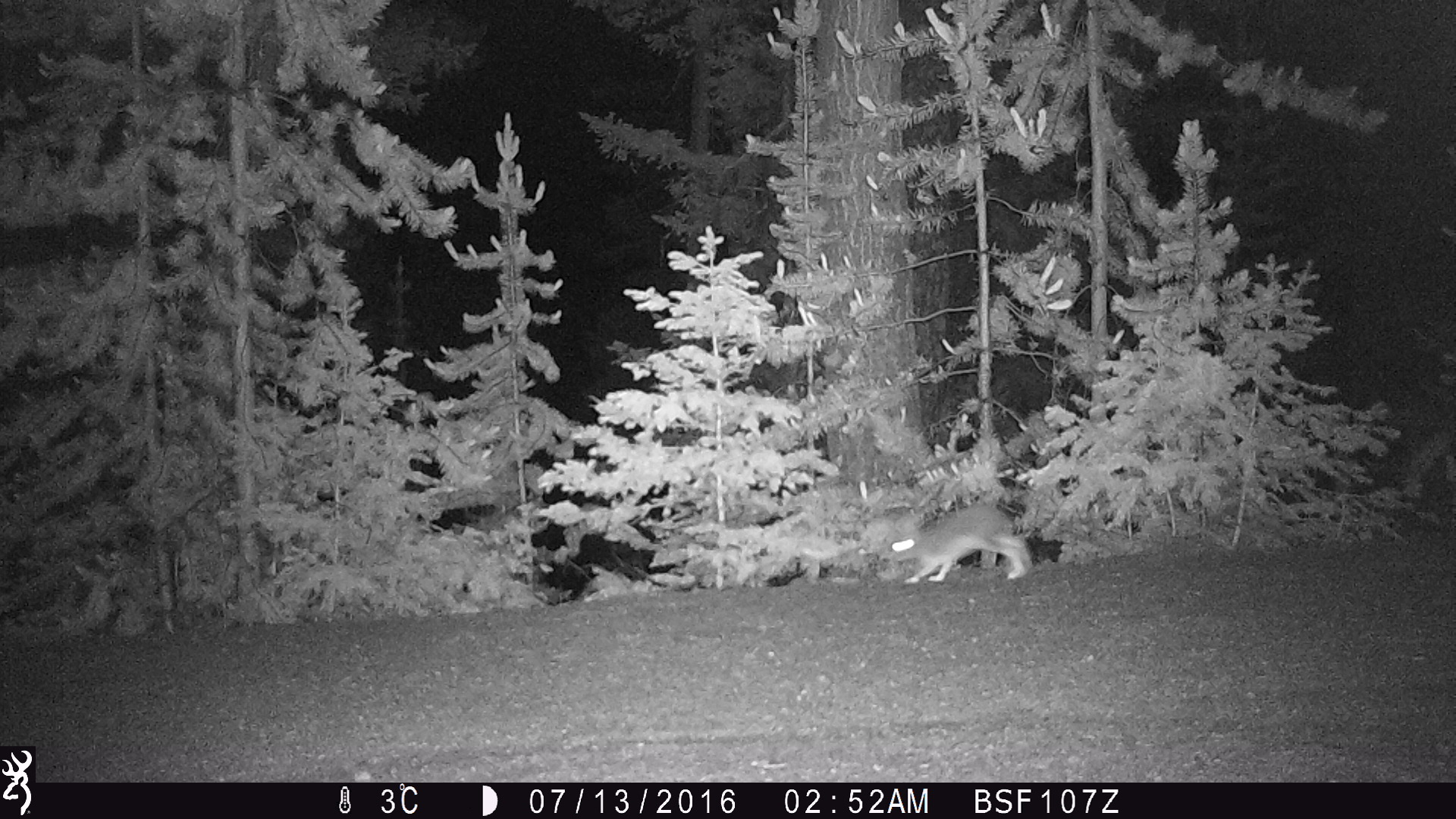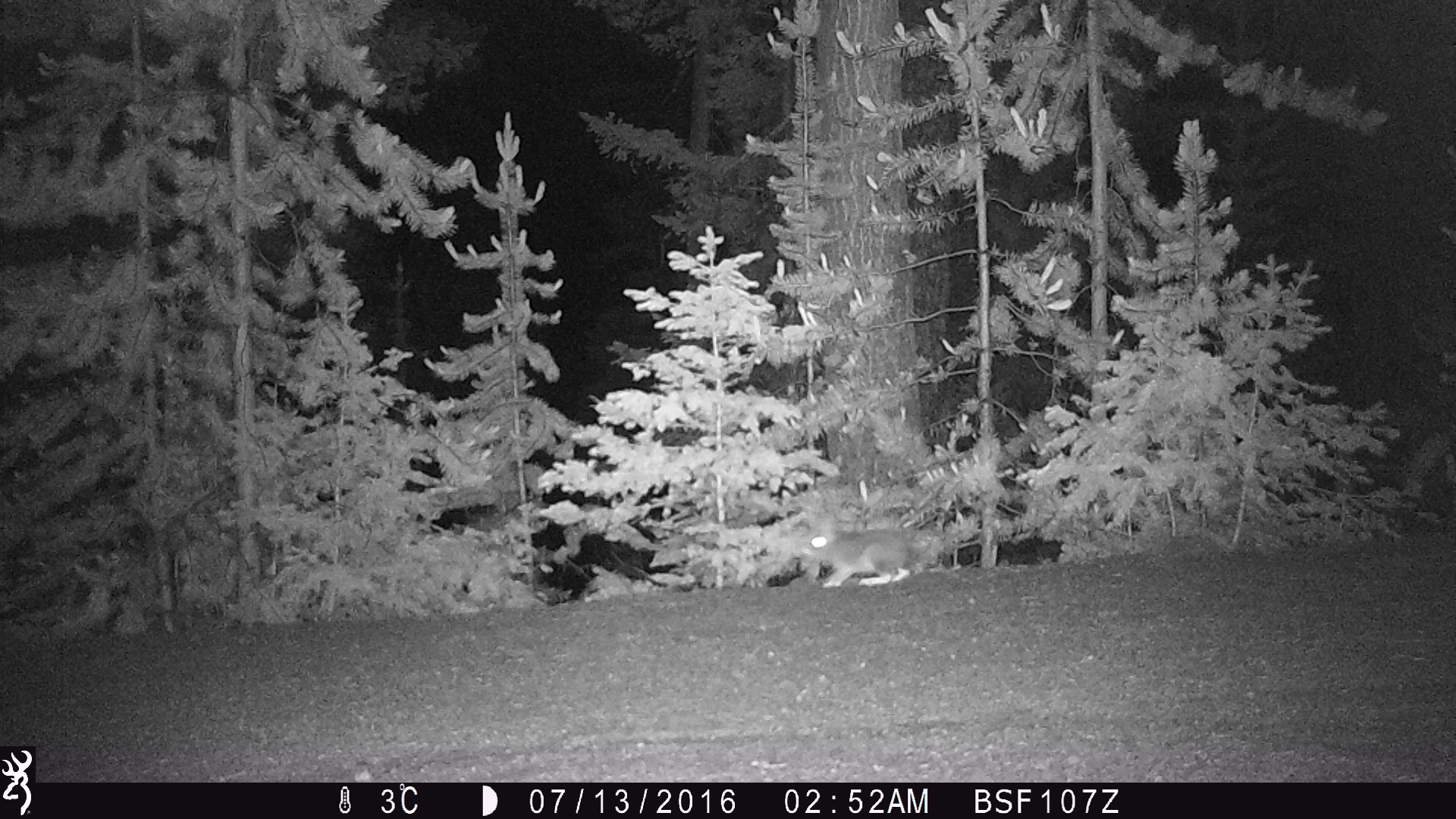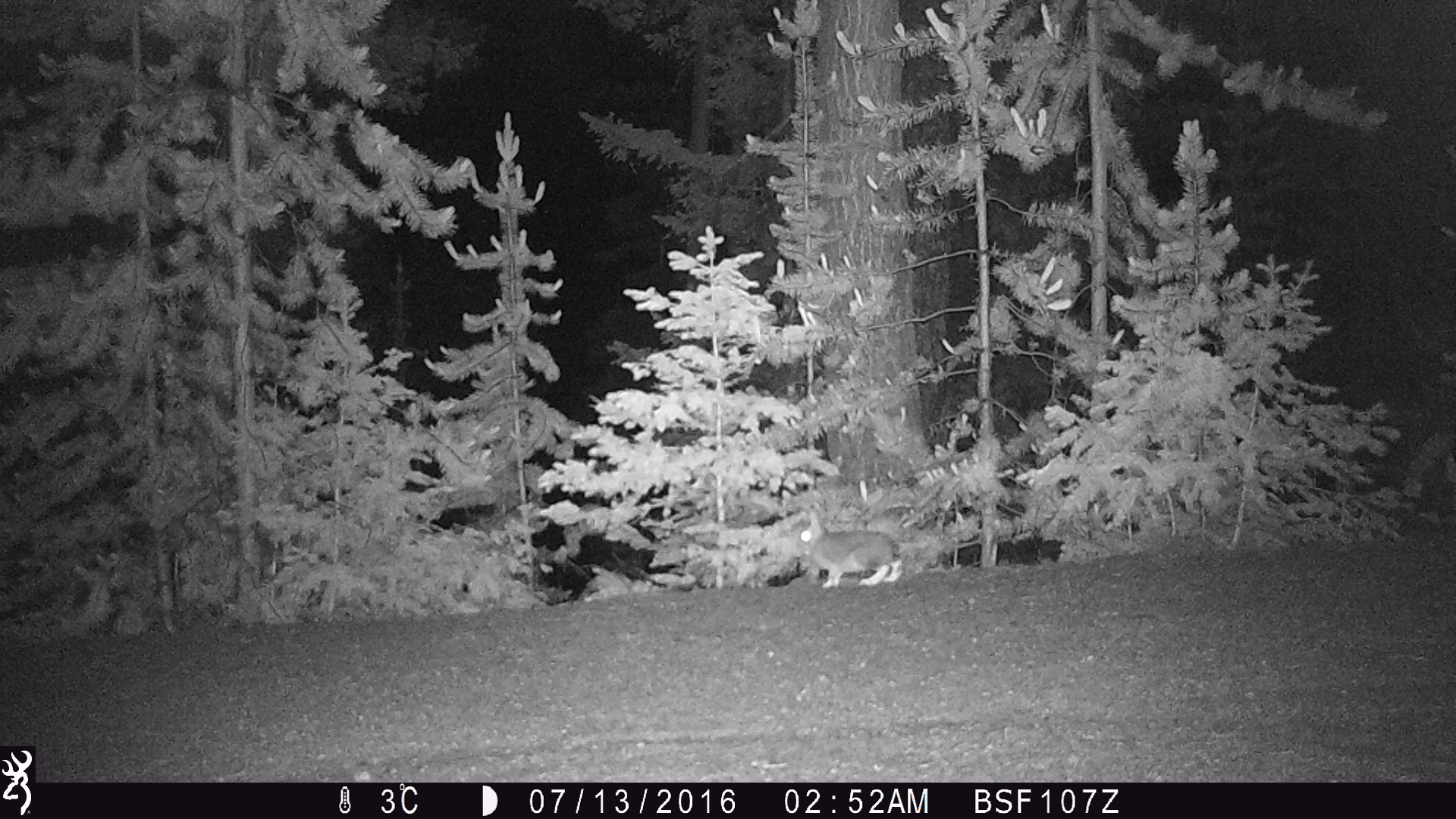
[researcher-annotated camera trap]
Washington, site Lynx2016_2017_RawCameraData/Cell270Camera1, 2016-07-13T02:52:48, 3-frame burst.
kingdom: Animalia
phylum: Chordata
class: Mammalia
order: Lagomorpha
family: Leporidae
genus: Lepus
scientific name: Lepus americanus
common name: snowshoe hare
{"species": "Lepus americanus (snowshoe hare)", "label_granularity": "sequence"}